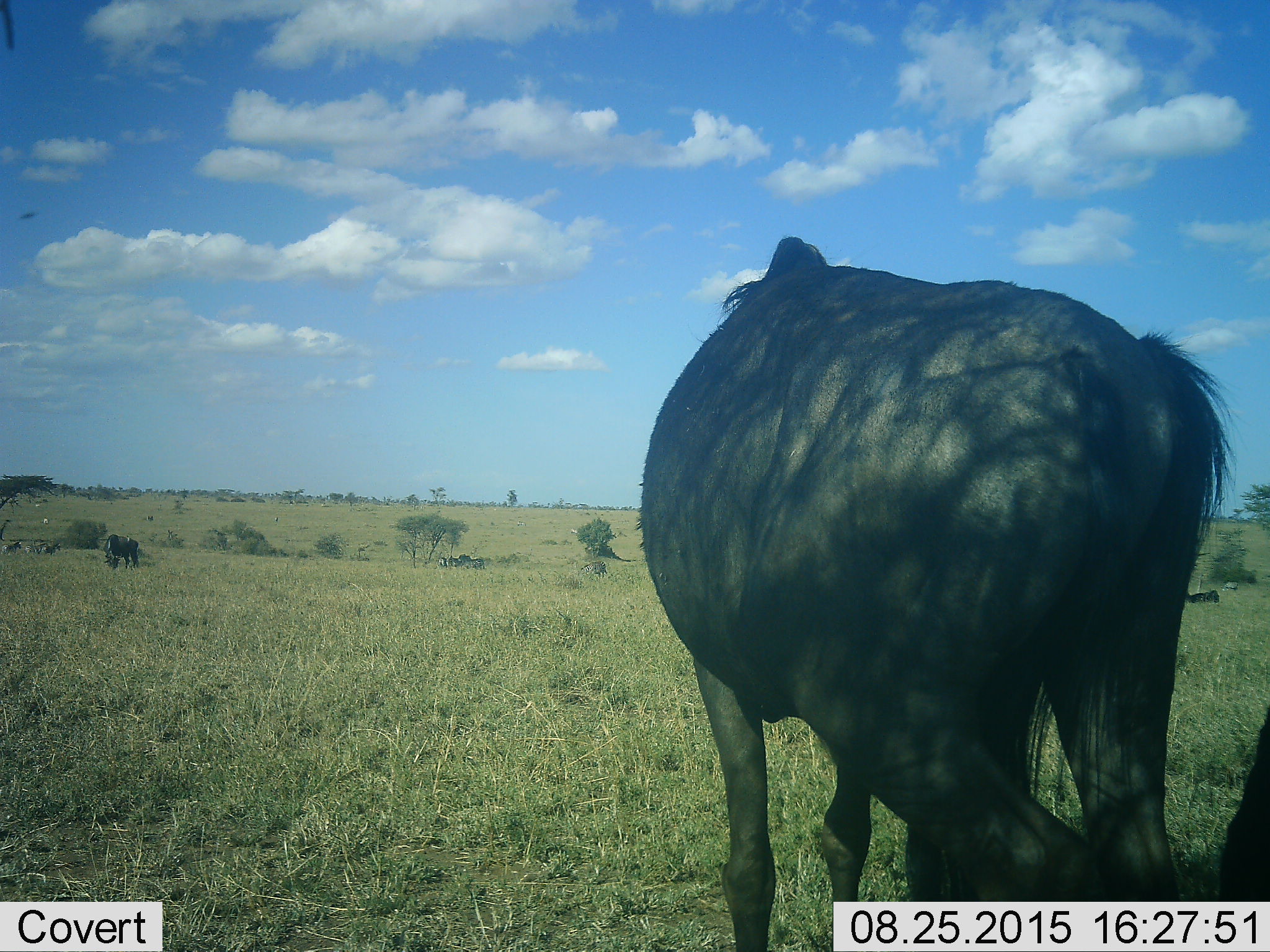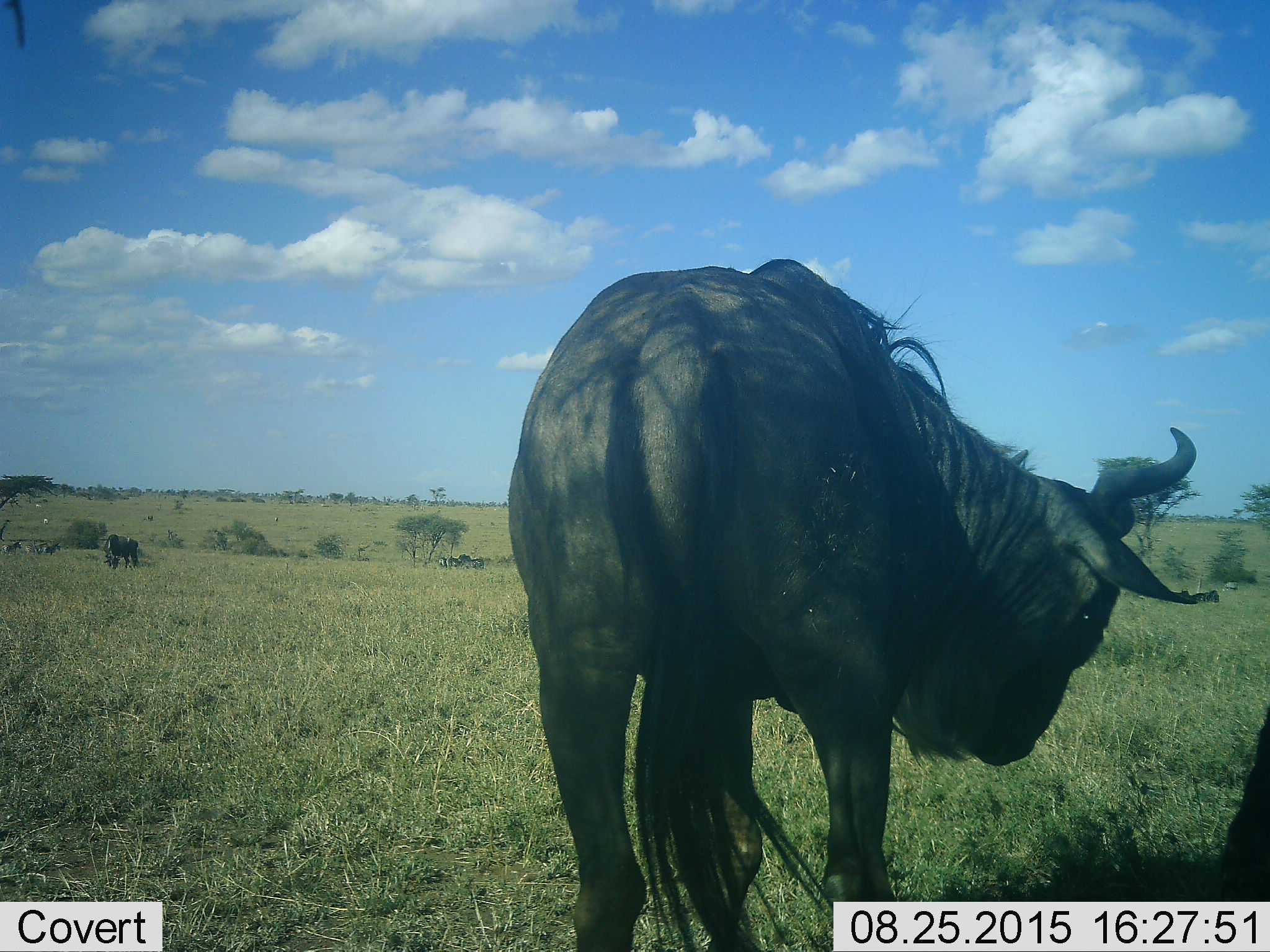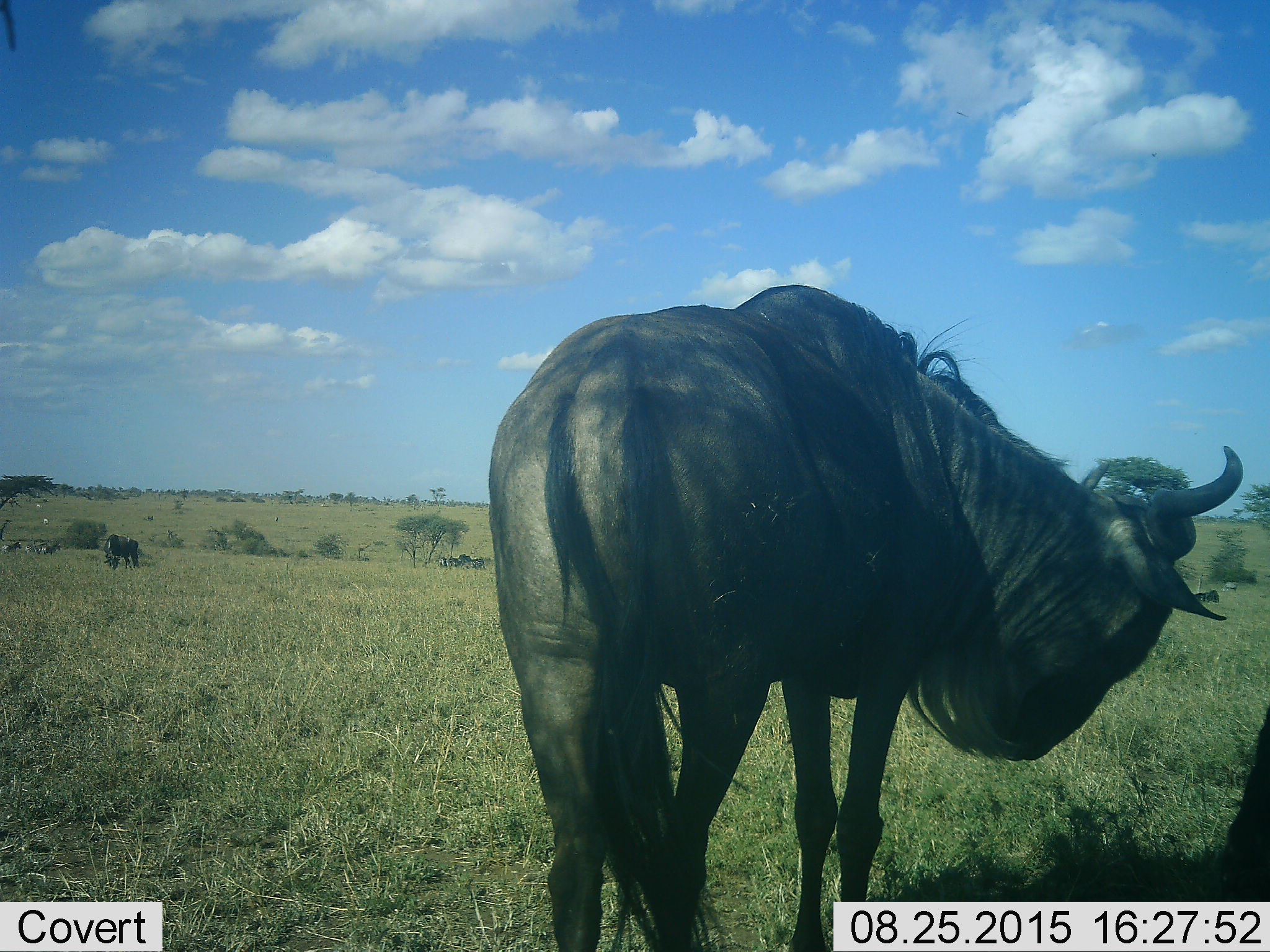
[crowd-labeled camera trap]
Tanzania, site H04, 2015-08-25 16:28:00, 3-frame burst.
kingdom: Animalia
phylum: Chordata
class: Mammalia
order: Artiodactyla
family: Bovidae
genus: Connochaetes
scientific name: Connochaetes taurinus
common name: blue wildebeest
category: wildebeest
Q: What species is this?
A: Wildebeest (blue wildebeest) (Connochaetes taurinus).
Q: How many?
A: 3.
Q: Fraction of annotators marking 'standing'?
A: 44%.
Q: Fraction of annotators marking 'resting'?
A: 11%.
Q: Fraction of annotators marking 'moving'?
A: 44%.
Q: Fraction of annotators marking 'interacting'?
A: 11%.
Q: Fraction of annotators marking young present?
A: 0%.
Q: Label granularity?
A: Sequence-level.